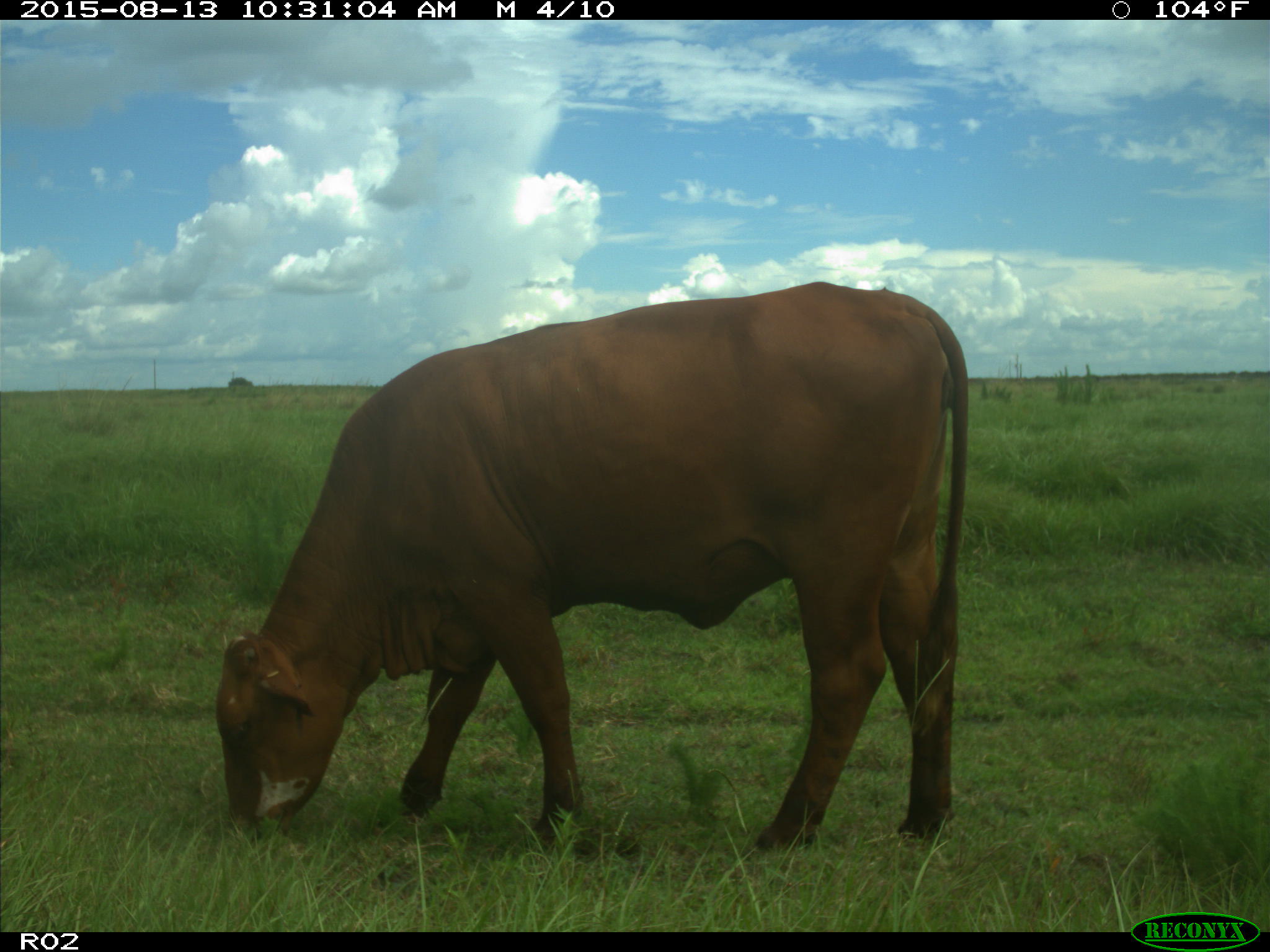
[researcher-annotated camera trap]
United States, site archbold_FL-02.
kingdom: Animalia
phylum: Chordata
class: Mammalia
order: Artiodactyla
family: Bovidae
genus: Bos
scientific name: Bos taurus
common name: domestic cow